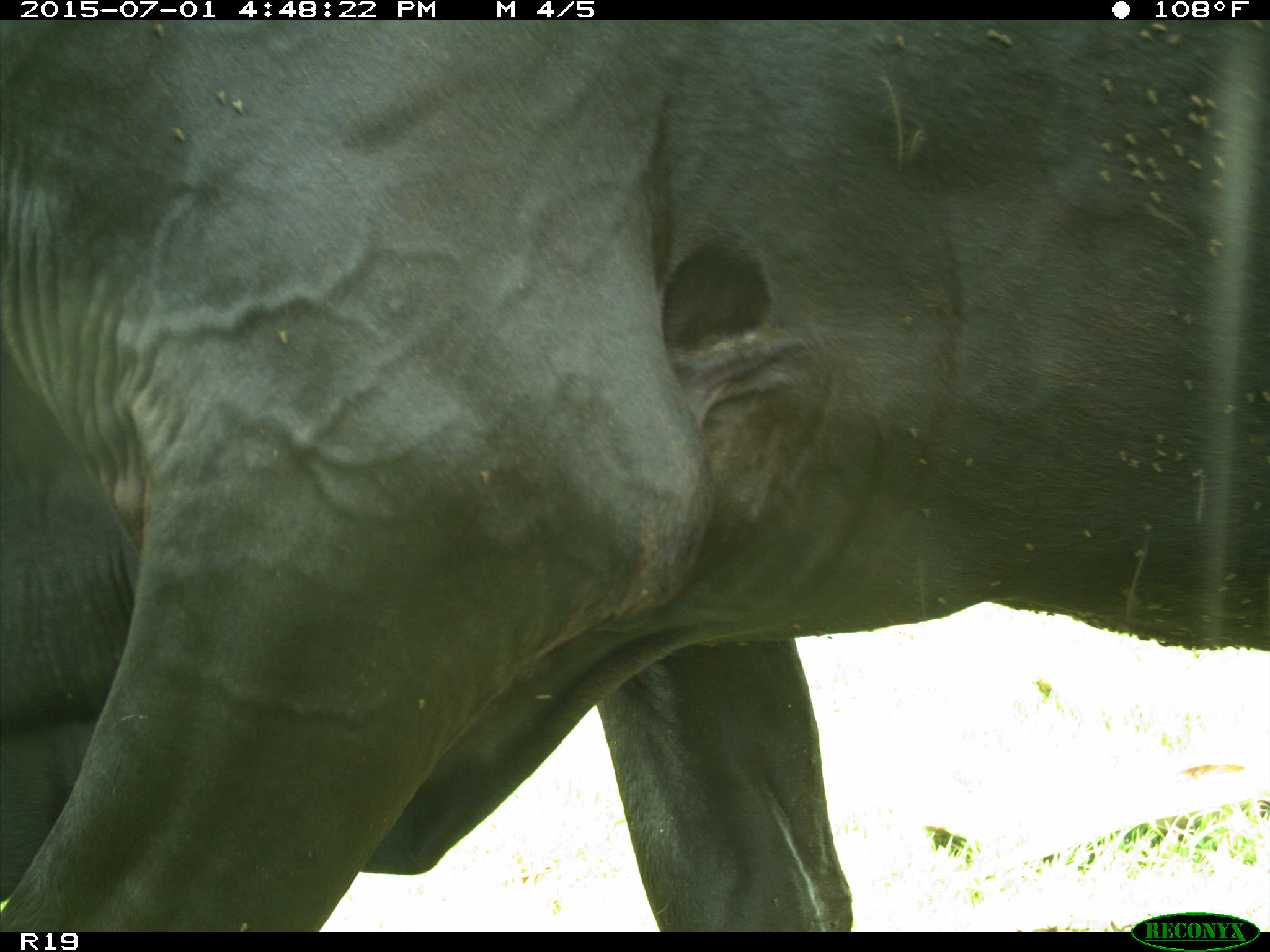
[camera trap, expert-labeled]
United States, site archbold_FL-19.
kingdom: Animalia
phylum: Chordata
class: Mammalia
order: Artiodactyla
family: Bovidae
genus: Bos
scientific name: Bos taurus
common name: domestic cow